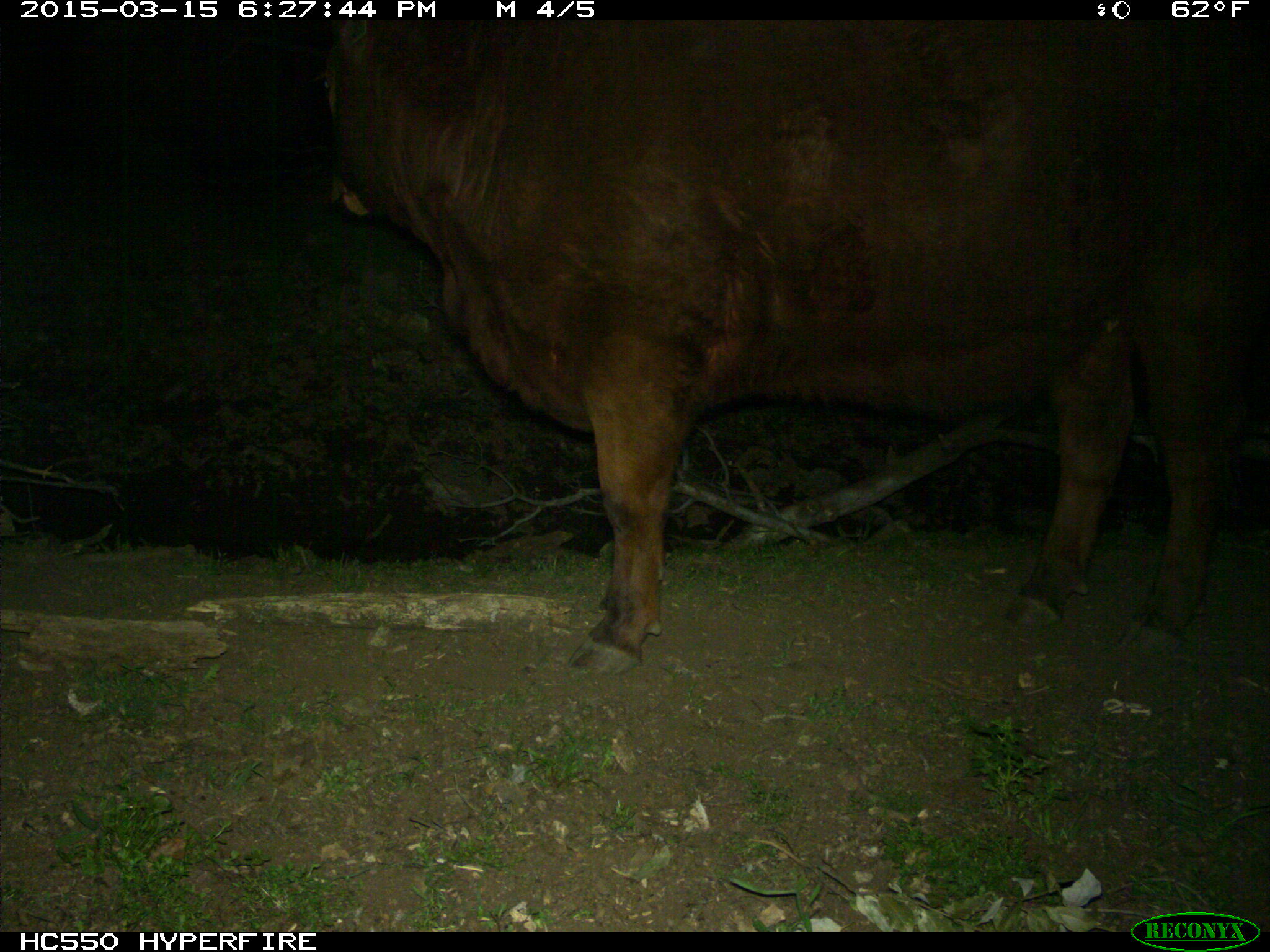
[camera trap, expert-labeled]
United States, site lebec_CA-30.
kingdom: Animalia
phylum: Chordata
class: Mammalia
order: Artiodactyla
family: Bovidae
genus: Bos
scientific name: Bos taurus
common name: domestic cow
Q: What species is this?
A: Bos taurus (domestic cow).